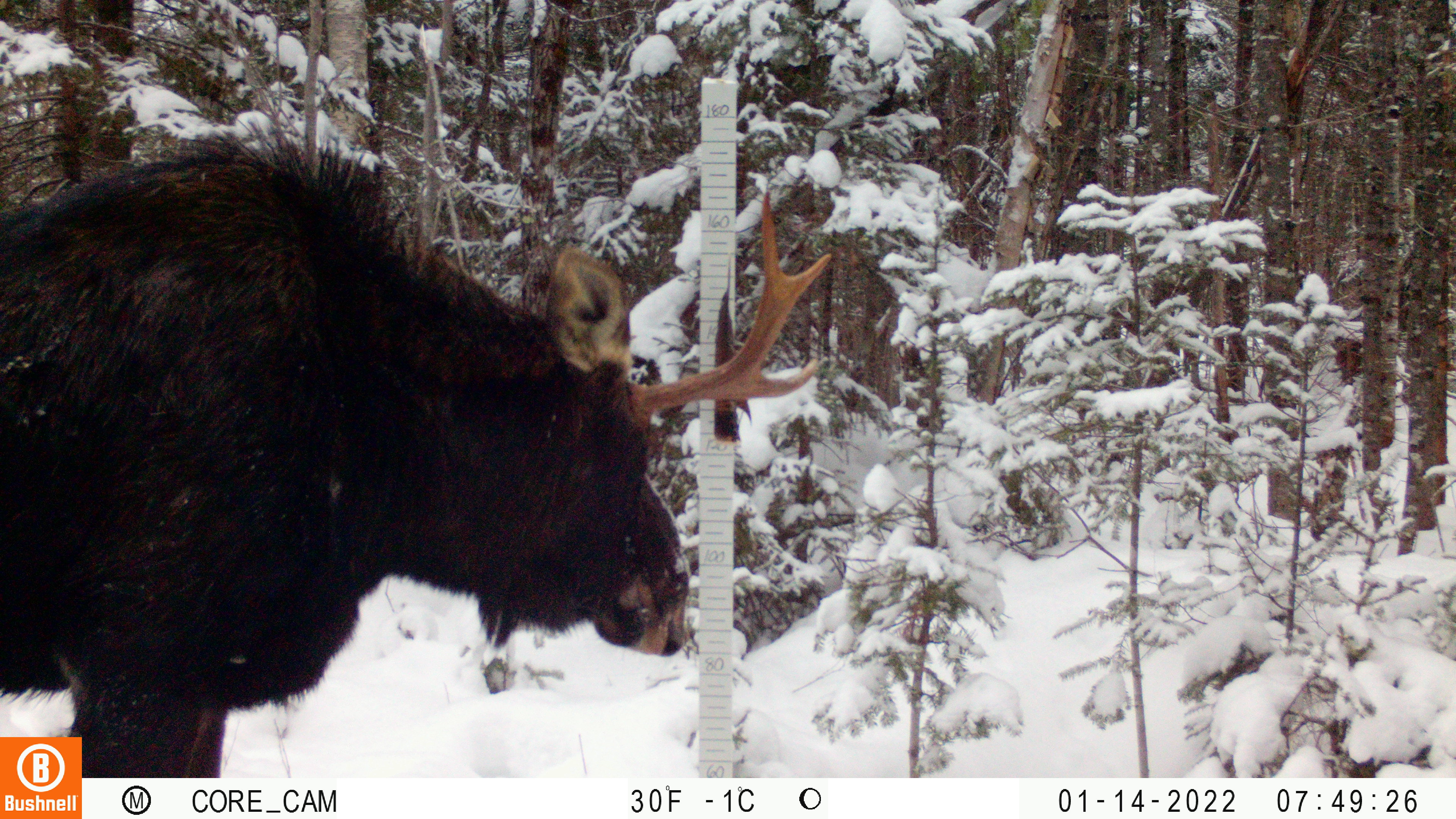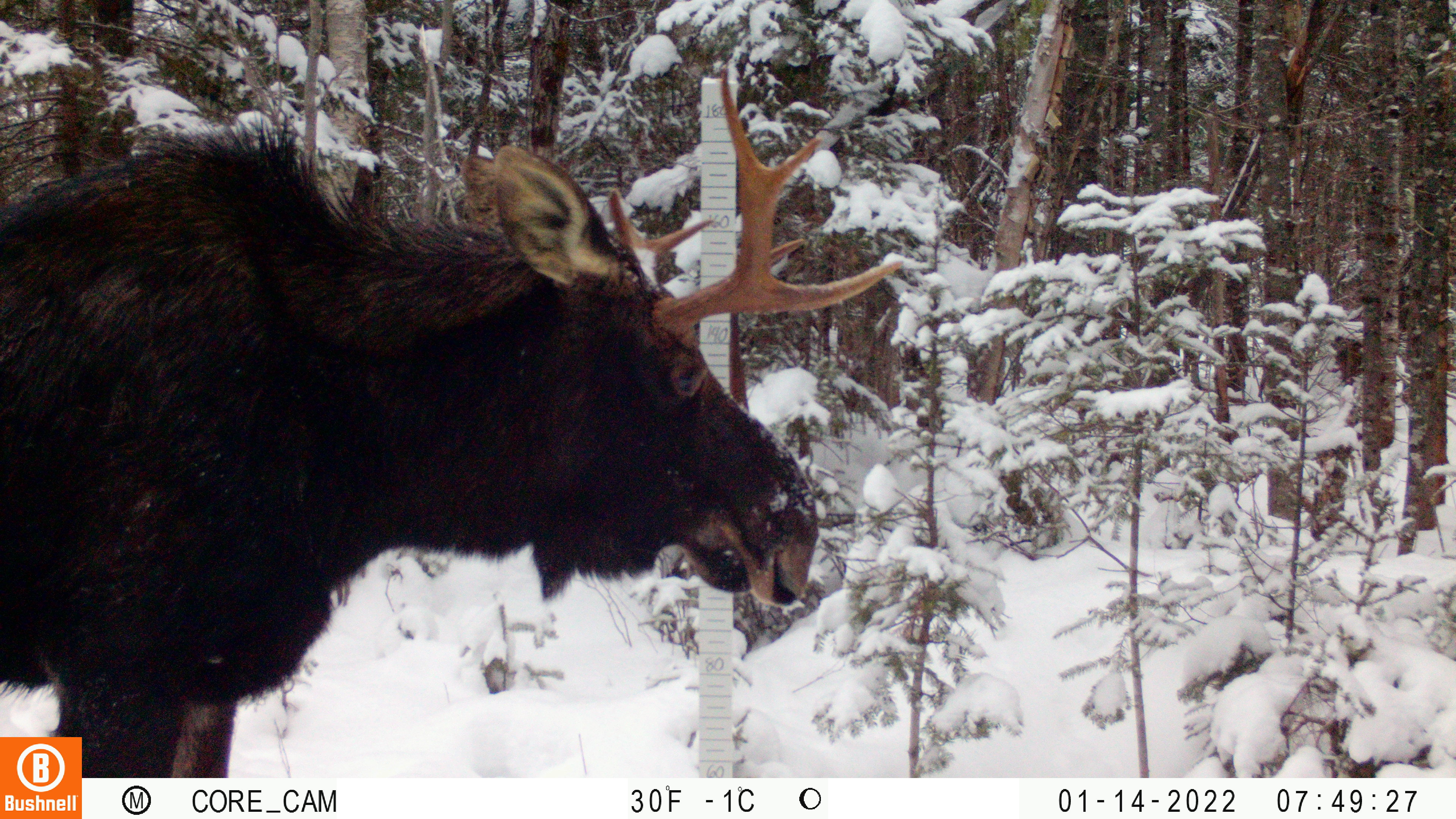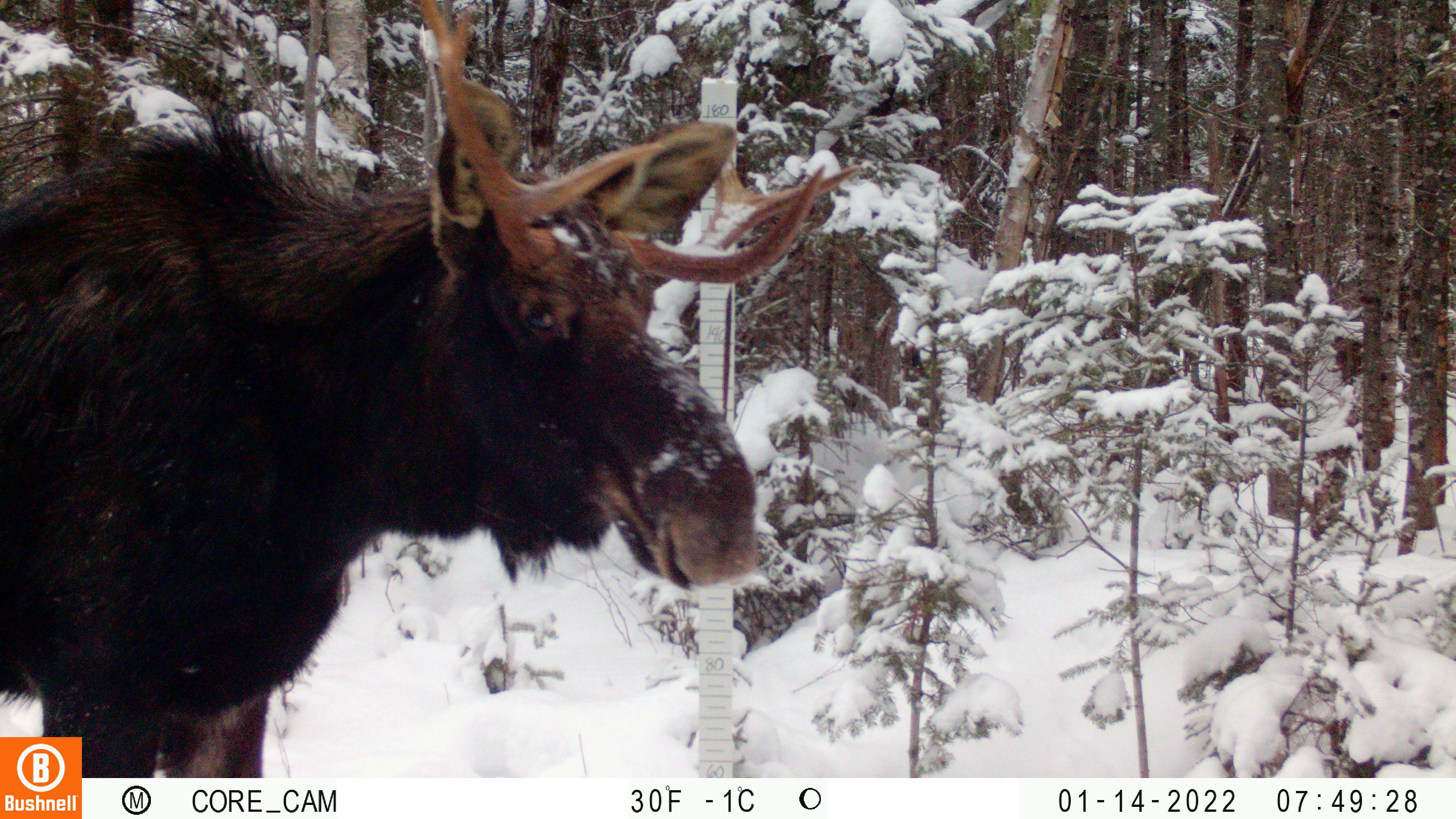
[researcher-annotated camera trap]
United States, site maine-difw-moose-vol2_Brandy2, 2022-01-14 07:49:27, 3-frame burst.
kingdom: Animalia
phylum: Chordata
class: Mammalia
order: Artiodactyla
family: Cervidae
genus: Alces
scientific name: Alces alces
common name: moose